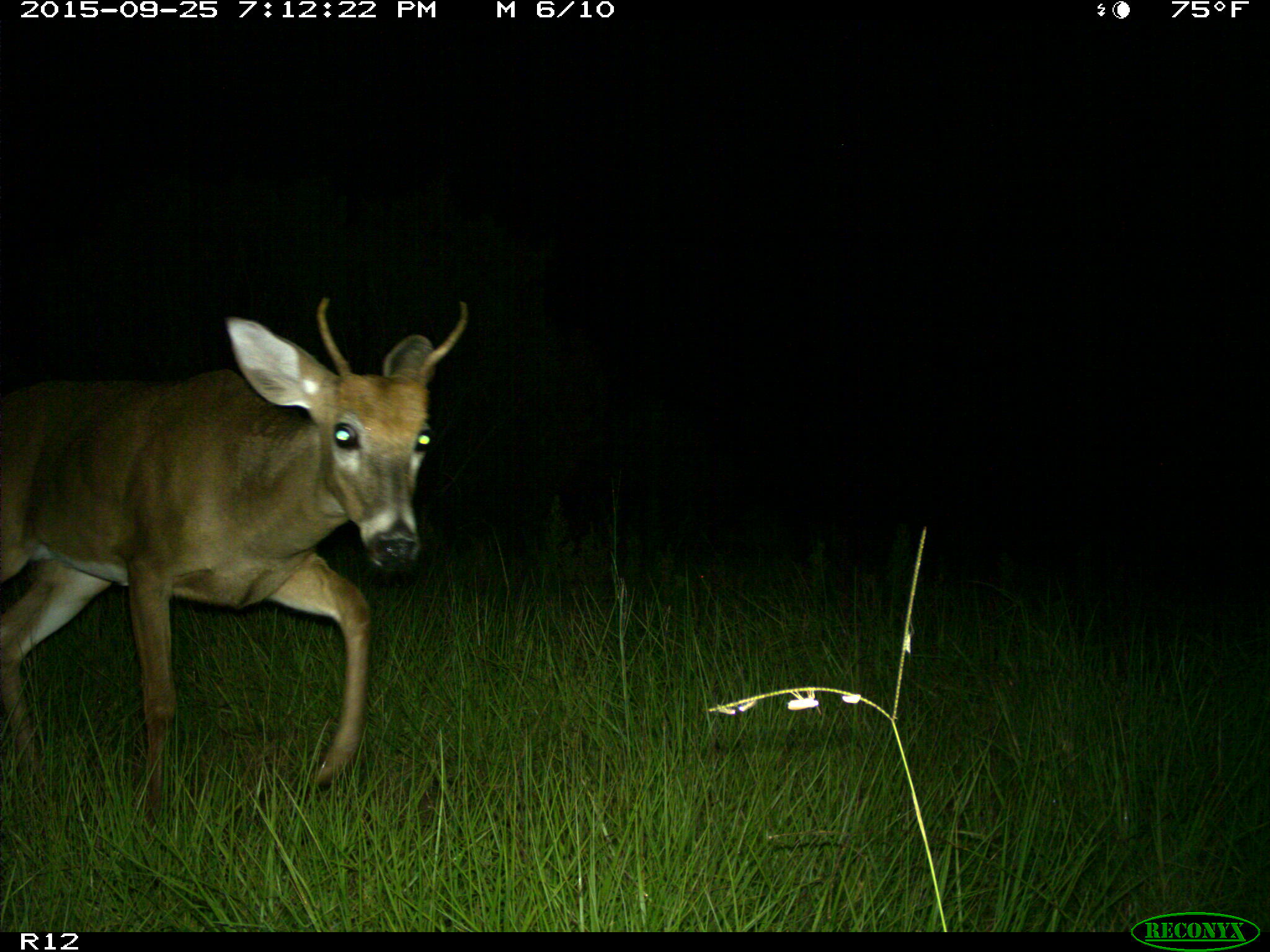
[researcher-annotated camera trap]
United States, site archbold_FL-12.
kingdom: Animalia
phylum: Chordata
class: Mammalia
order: Artiodactyla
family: Cervidae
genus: Odocoileus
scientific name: Odocoileus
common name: deer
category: unidentified deer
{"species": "unidentified deer (deer) (Odocoileus)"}